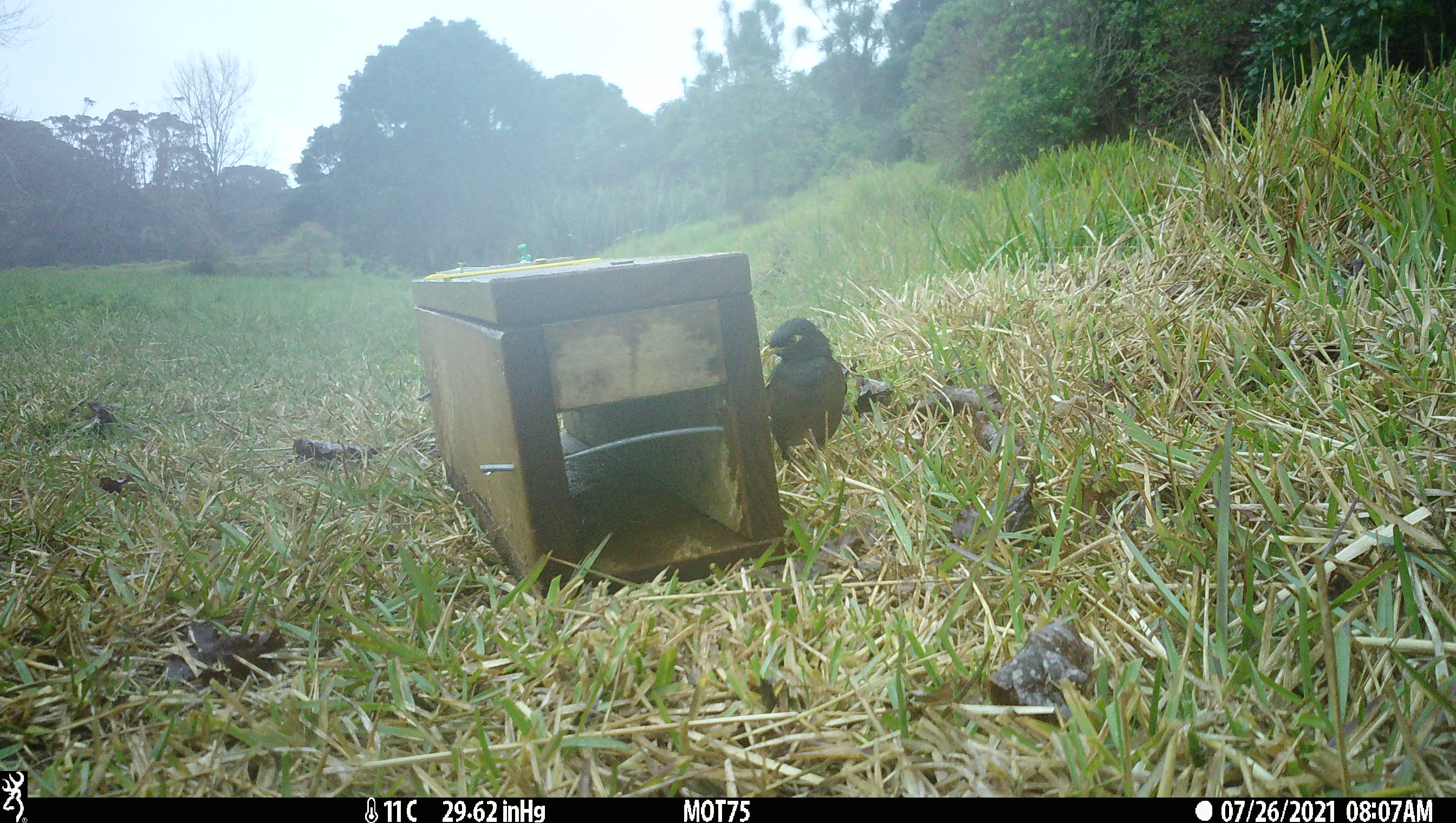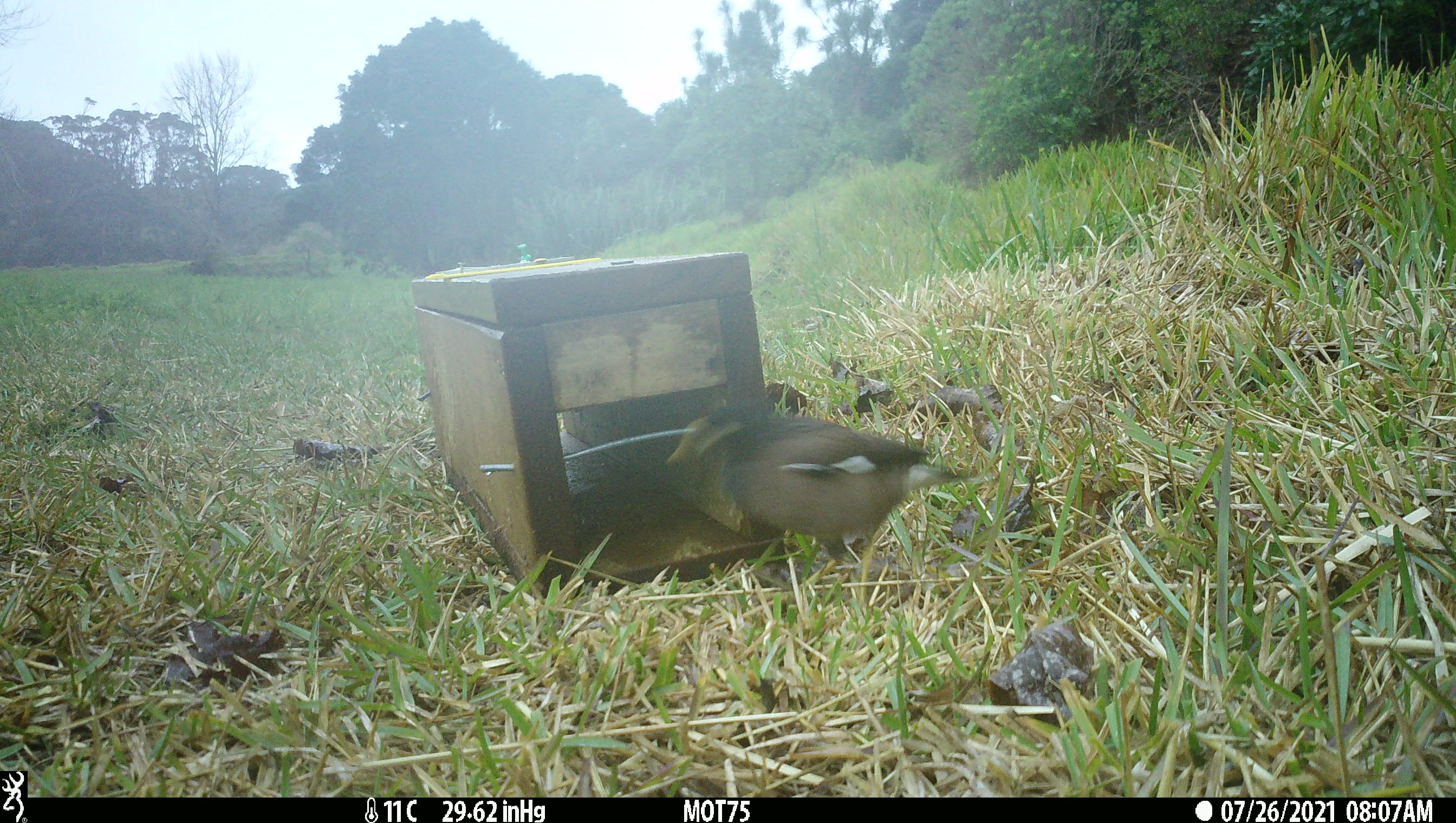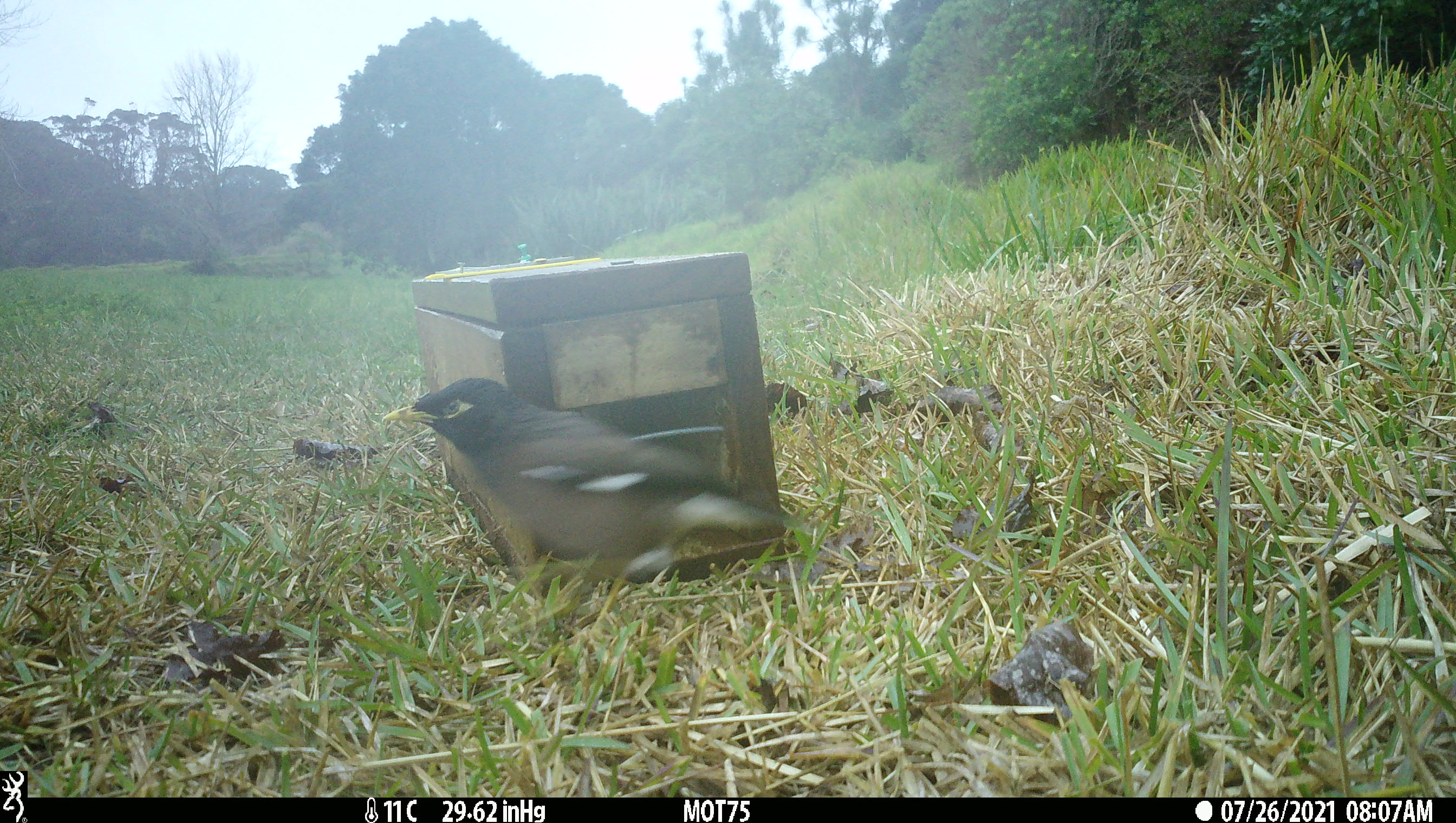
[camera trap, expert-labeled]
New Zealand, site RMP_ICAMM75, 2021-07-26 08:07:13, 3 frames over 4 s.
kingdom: Animalia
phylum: Chordata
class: Aves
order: Passeriformes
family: Sturnidae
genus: Acridotheres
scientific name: Acridotheres tristis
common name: common myna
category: myna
Myna (common myna) (Acridotheres tristis).